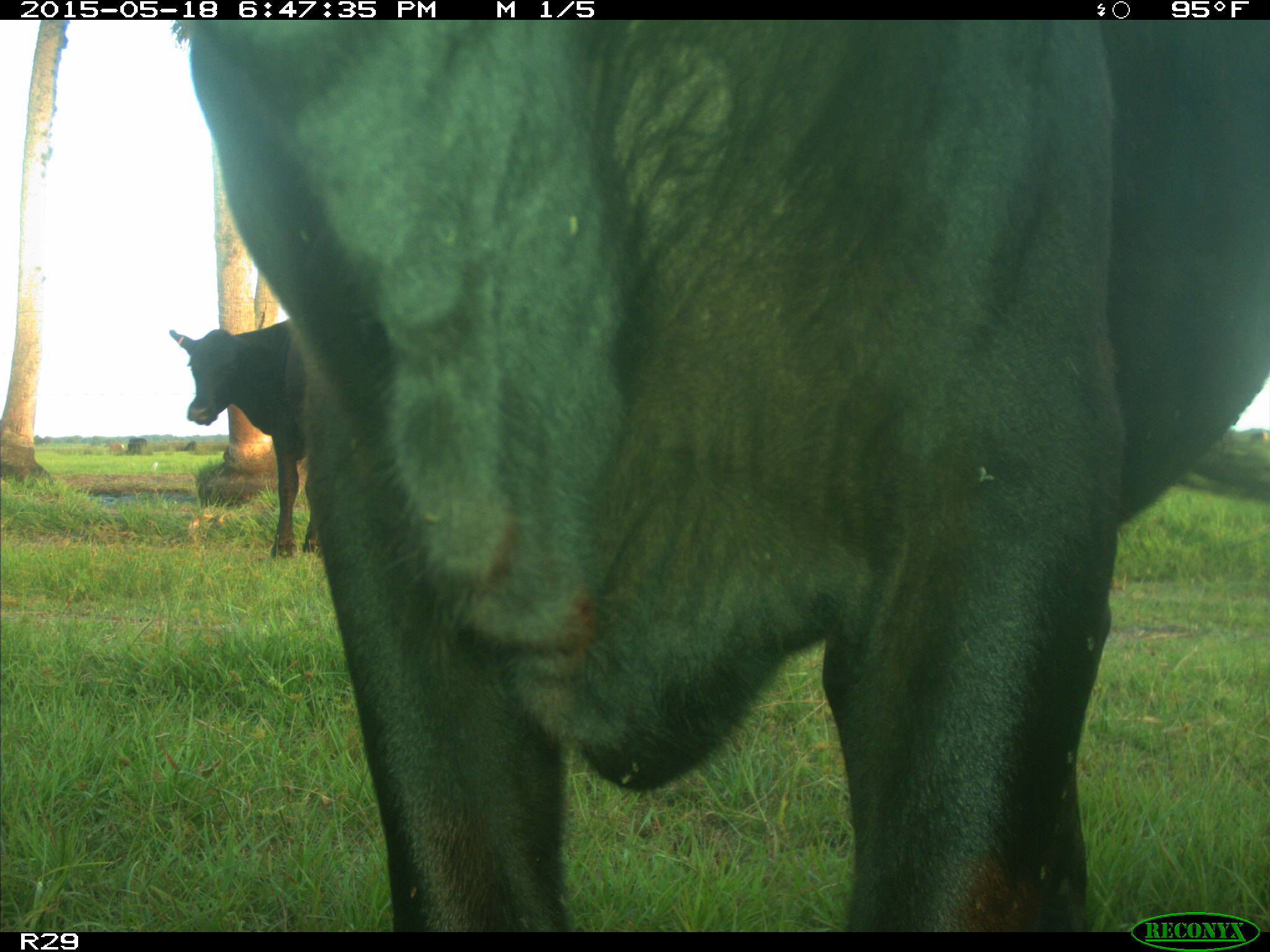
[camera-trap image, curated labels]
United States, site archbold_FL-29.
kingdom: Animalia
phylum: Chordata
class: Mammalia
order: Artiodactyla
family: Bovidae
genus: Bos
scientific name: Bos taurus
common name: domestic cow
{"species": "Bos taurus (domestic cow)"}